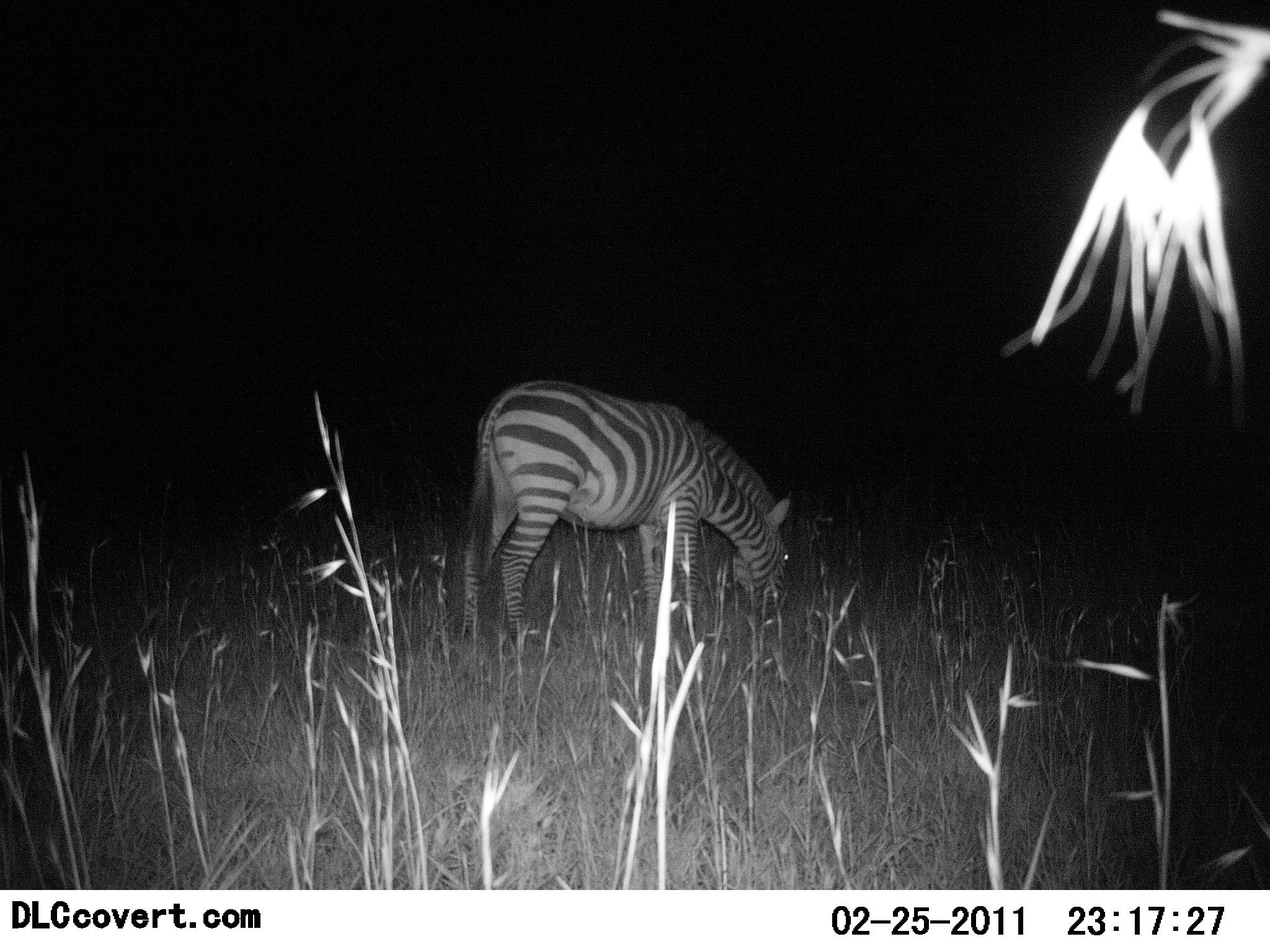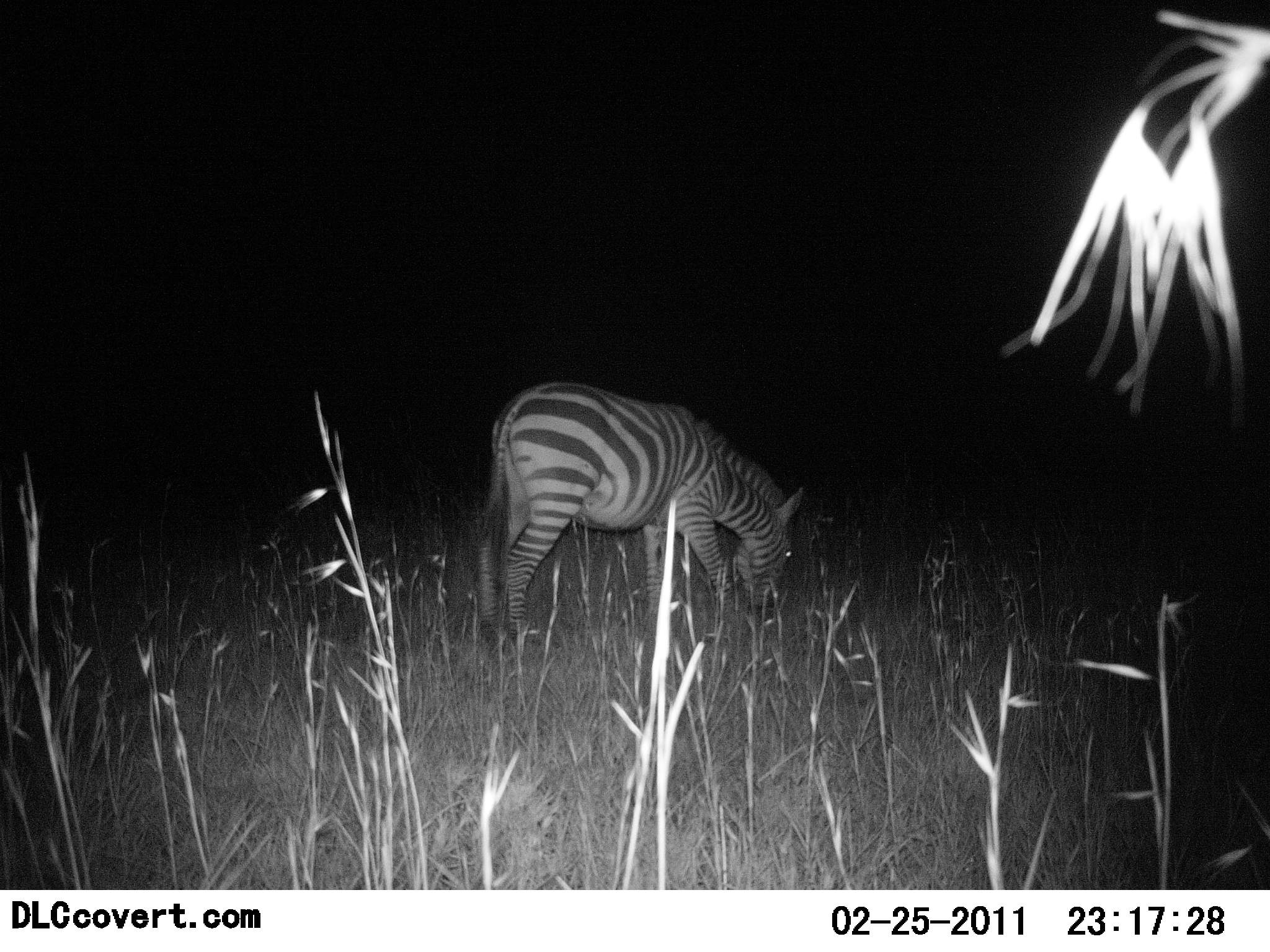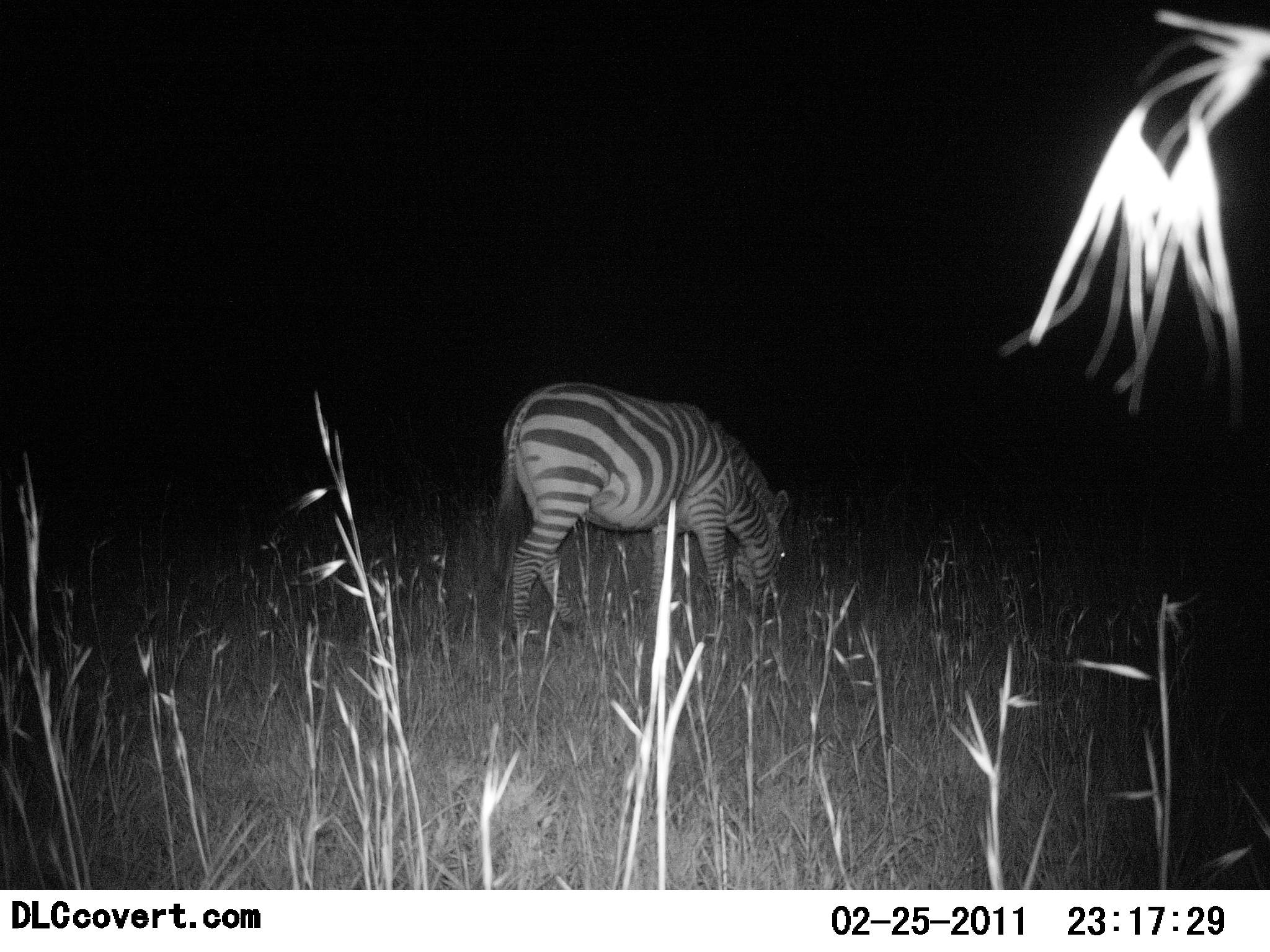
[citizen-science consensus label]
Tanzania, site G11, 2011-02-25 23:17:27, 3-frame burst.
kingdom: Animalia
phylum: Chordata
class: Mammalia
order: Perissodactyla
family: Equidae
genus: Equus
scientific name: Equus quagga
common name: plains zebra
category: zebra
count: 1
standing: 23%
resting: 0%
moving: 0%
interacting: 0%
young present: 0%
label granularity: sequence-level